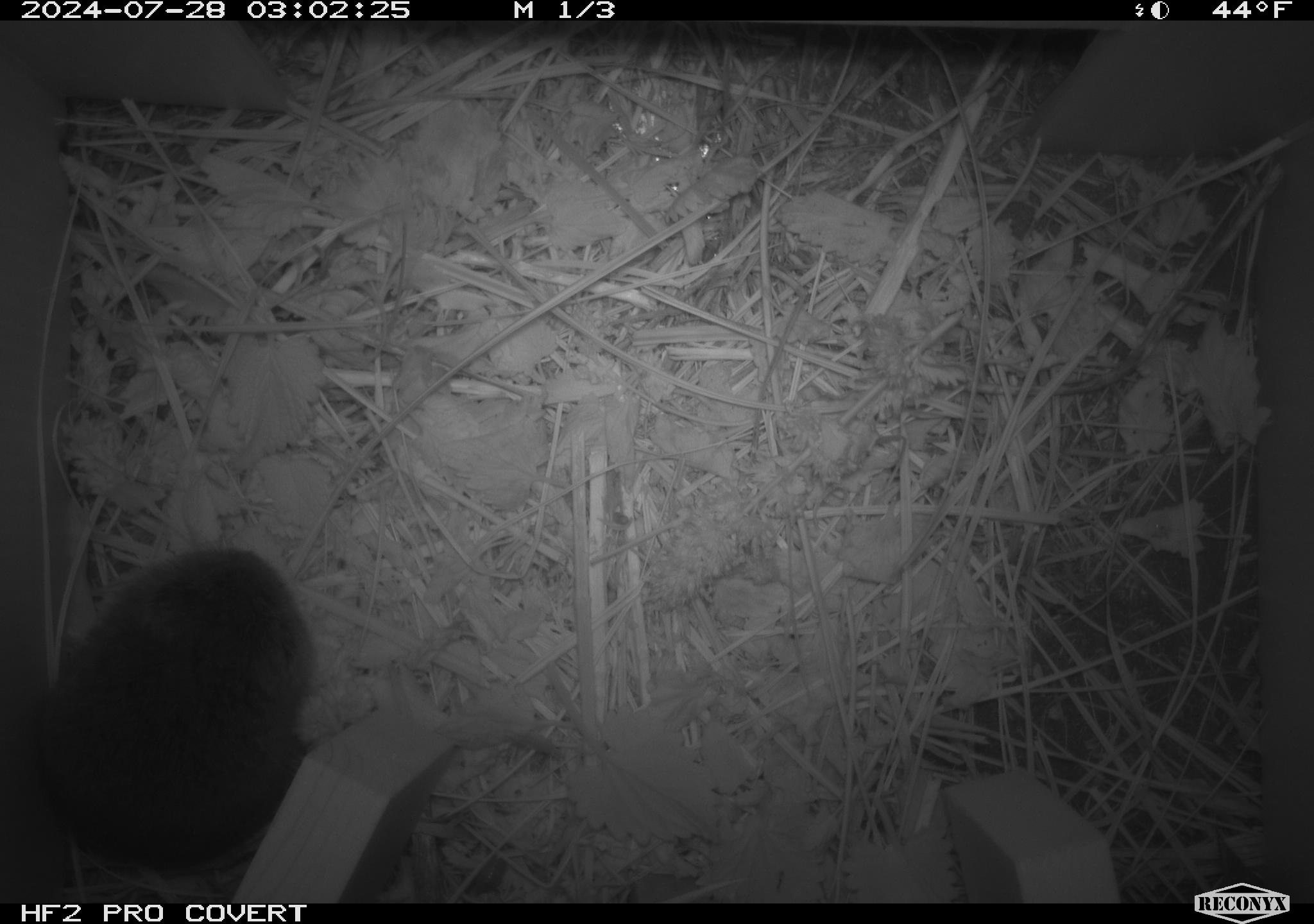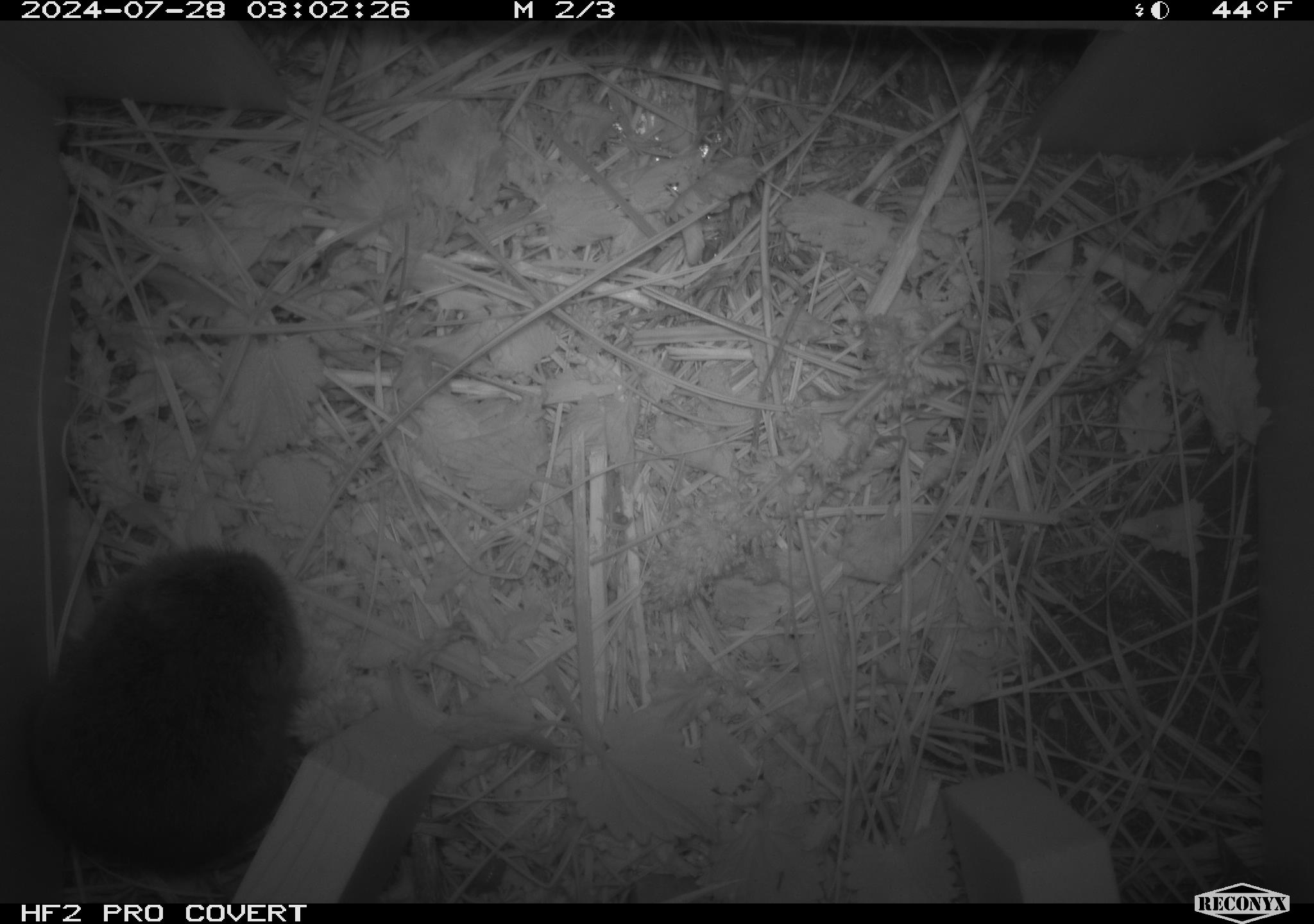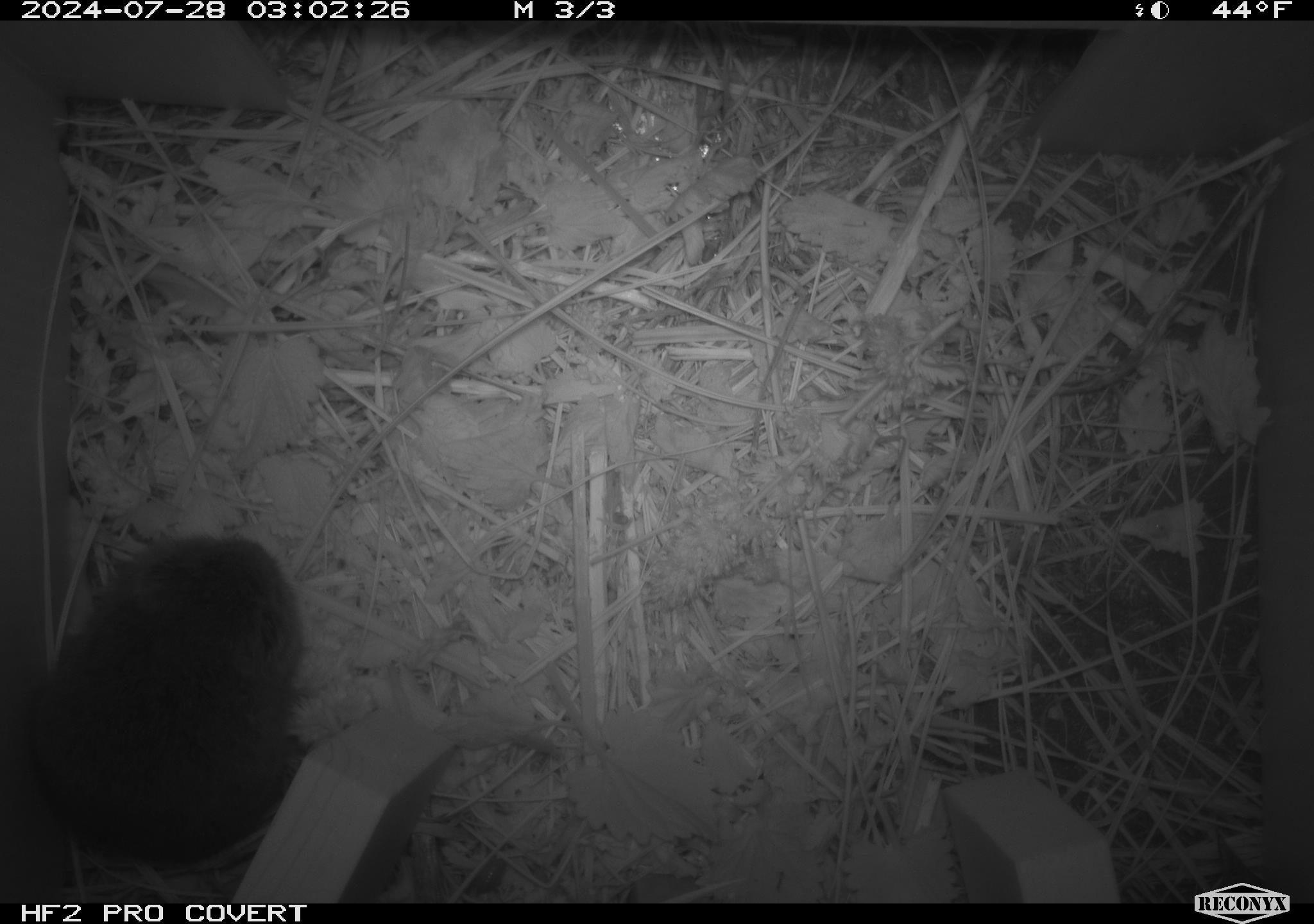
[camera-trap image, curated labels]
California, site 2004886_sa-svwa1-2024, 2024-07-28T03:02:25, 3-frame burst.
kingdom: Animalia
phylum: Chordata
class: Mammalia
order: Rodentia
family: Cricetidae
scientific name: Arvicolinae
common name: voles, lemmings, and muskrats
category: arvicolinae subfamily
Arvicolinae subfamily (voles, lemmings, and muskrats) (Arvicolinae).